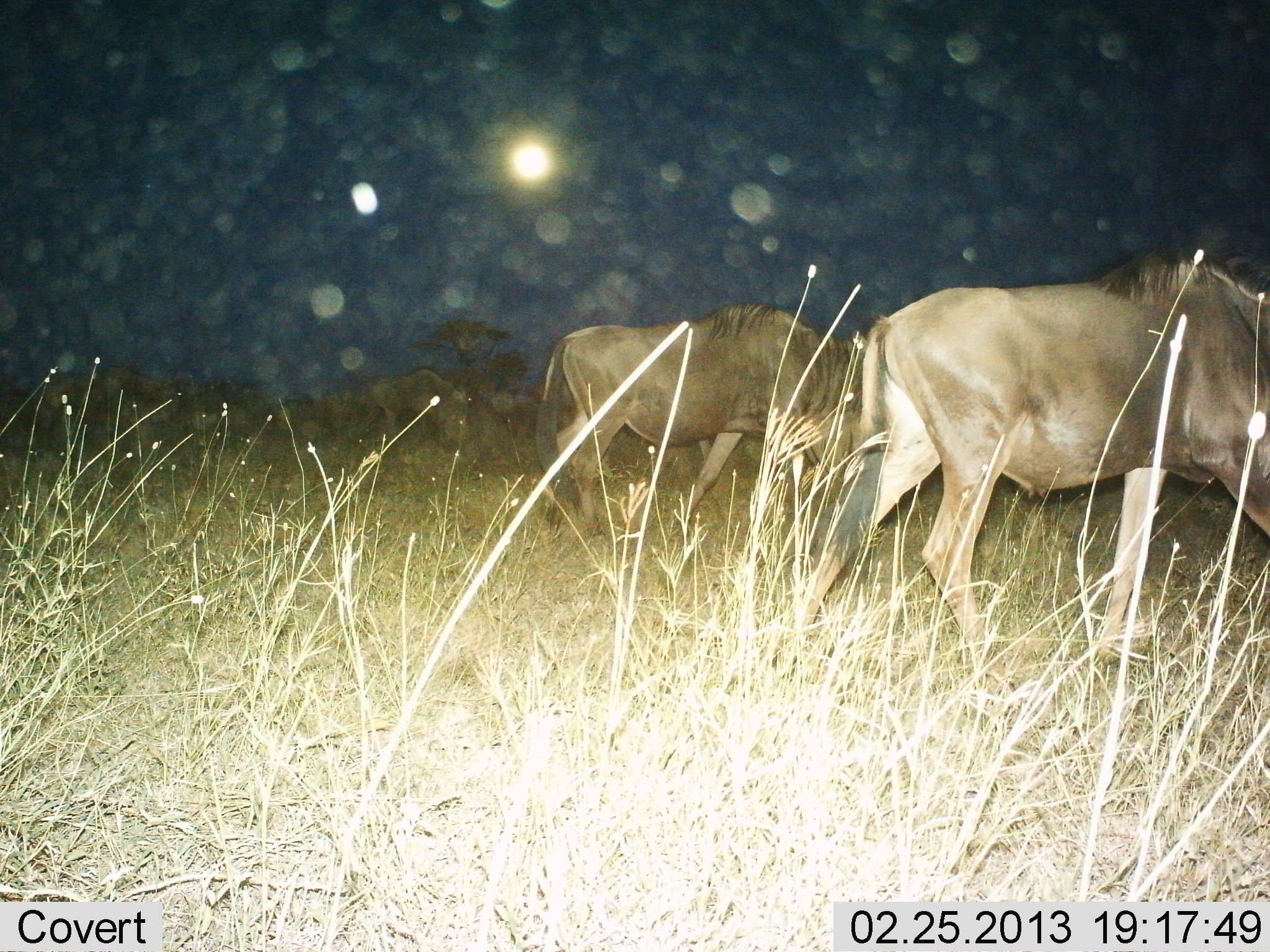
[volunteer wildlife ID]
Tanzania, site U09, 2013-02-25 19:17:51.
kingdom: Animalia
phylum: Chordata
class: Mammalia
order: Artiodactyla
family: Bovidae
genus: Connochaetes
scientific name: Connochaetes taurinus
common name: blue wildebeest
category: wildebeest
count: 3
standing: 22%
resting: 6%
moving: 56%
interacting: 0%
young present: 0%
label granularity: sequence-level